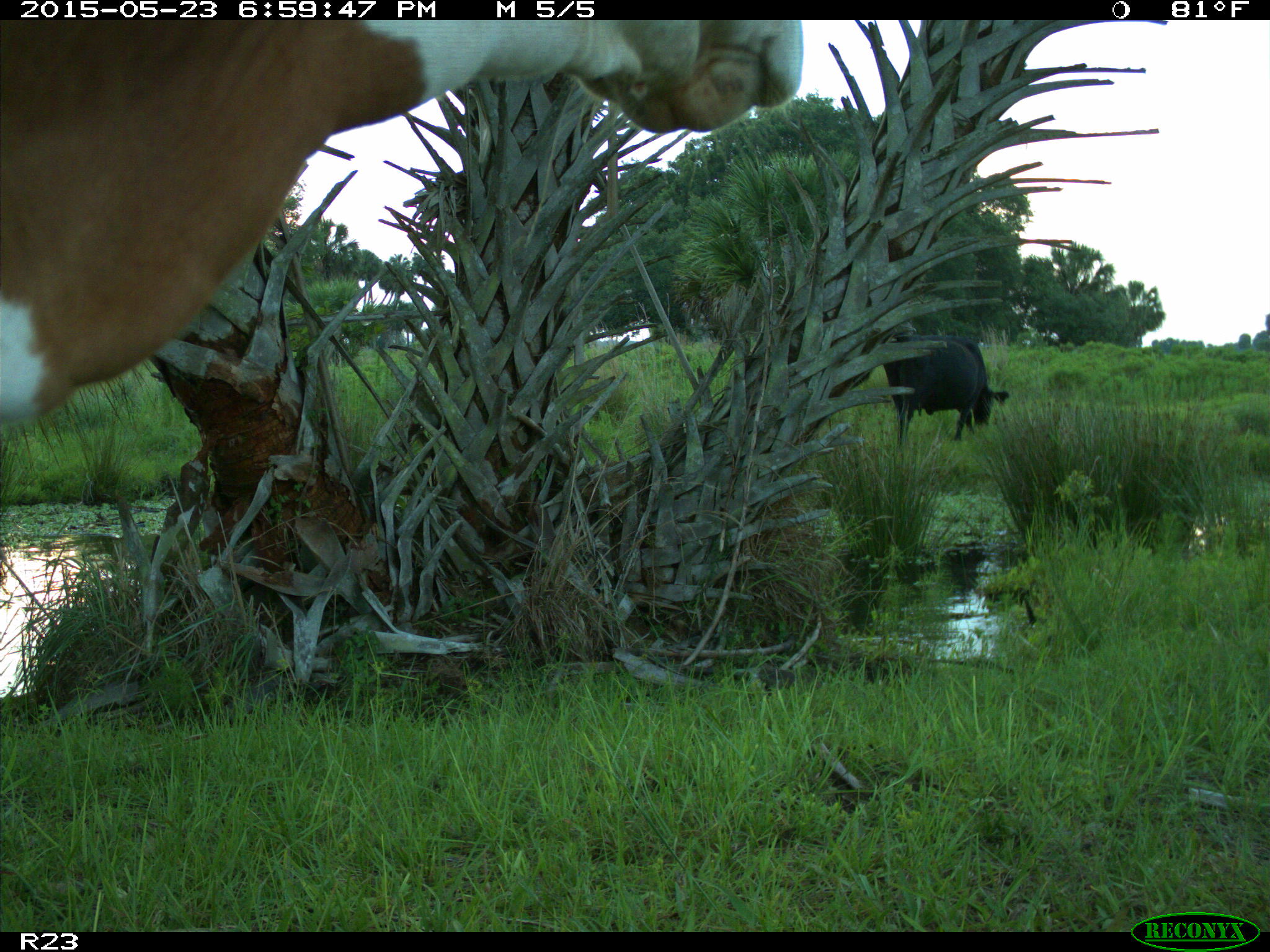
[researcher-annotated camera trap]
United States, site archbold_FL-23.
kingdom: Animalia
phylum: Chordata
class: Mammalia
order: Artiodactyla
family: Bovidae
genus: Bos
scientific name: Bos taurus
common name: domestic cow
Bos taurus (domestic cow).